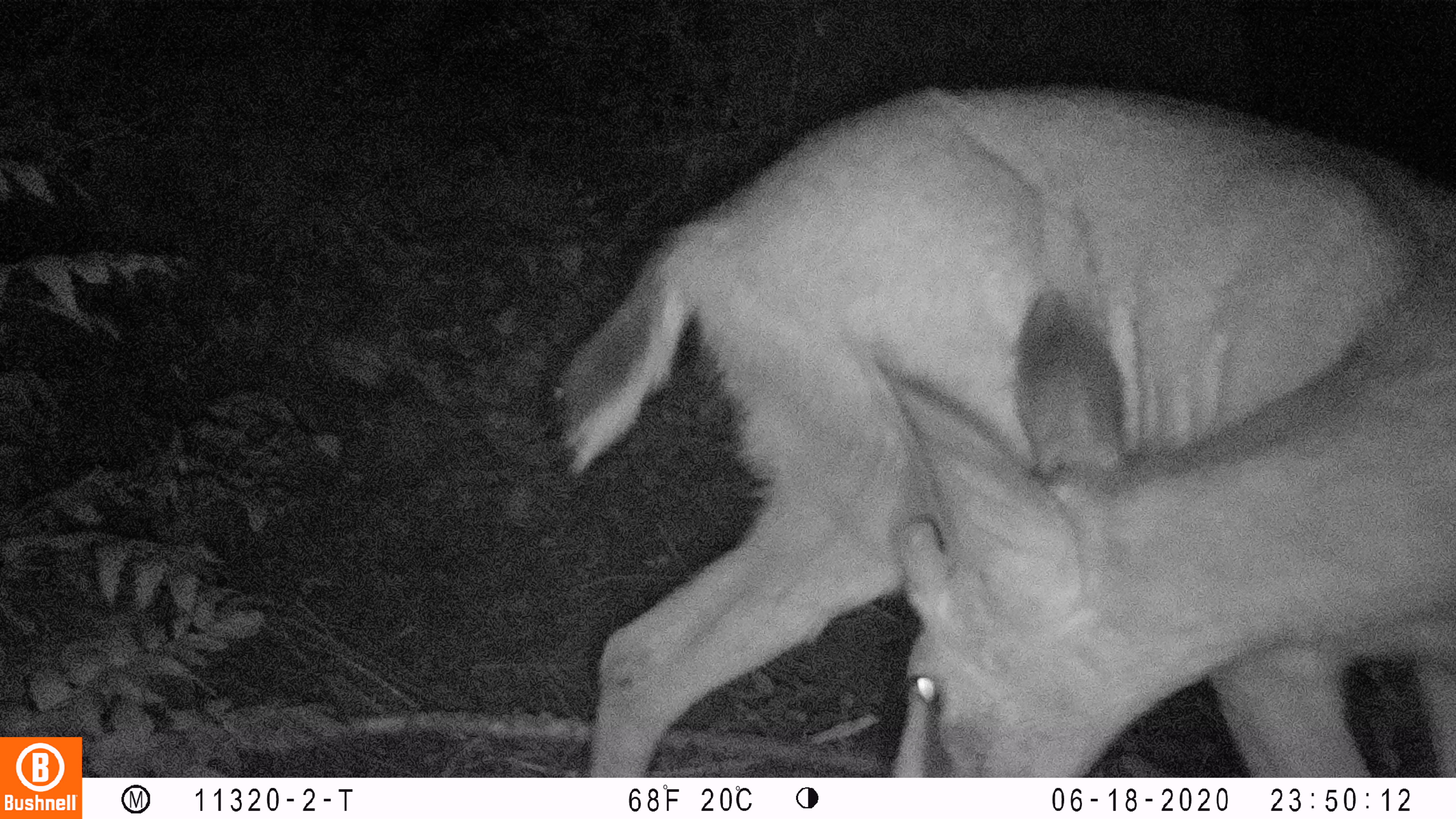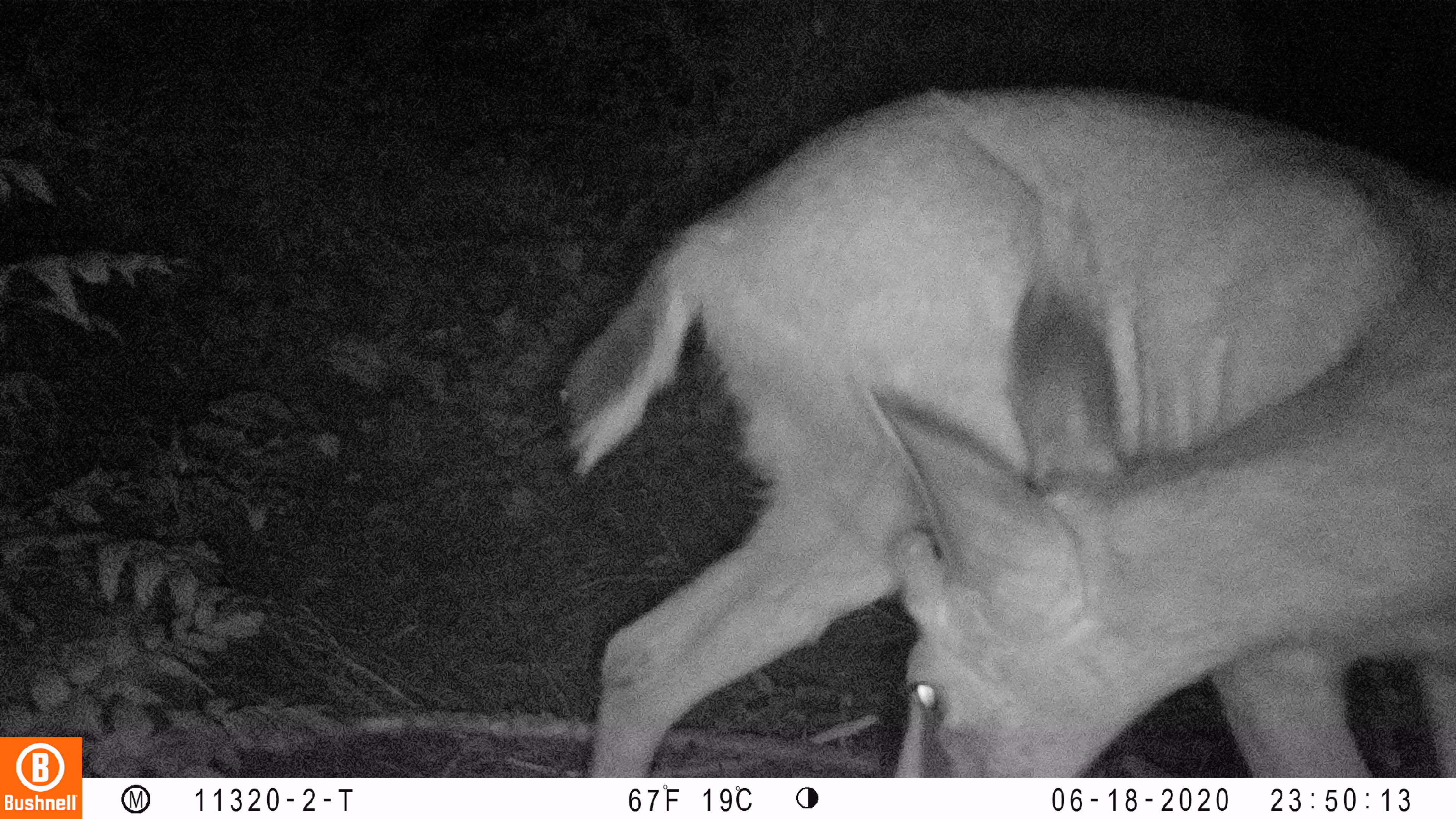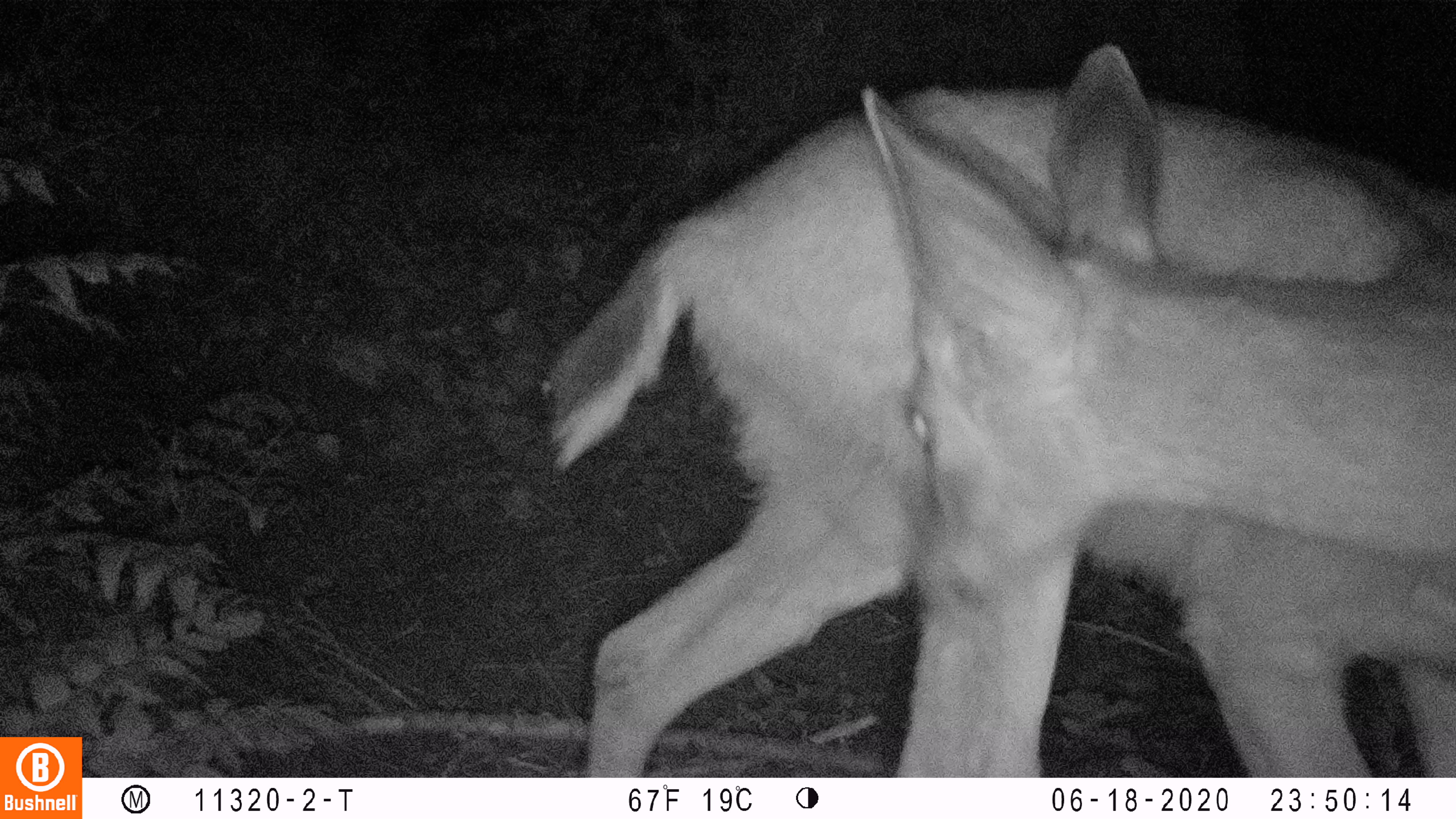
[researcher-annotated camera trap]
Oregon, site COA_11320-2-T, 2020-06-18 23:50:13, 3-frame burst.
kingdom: Animalia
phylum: Chordata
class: Mammalia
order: Artiodactyla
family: Cervidae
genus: Odocoileus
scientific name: Odocoileus hemionus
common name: black-tailed deer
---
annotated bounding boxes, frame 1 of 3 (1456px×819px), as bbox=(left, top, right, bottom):
black-tailed deer: bbox=(552, 69, 1453, 770)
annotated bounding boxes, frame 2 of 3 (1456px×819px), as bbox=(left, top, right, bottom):
black-tailed deer: bbox=(556, 73, 1453, 770)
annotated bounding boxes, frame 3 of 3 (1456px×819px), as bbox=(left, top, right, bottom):
black-tailed deer: bbox=(531, 33, 1453, 772)